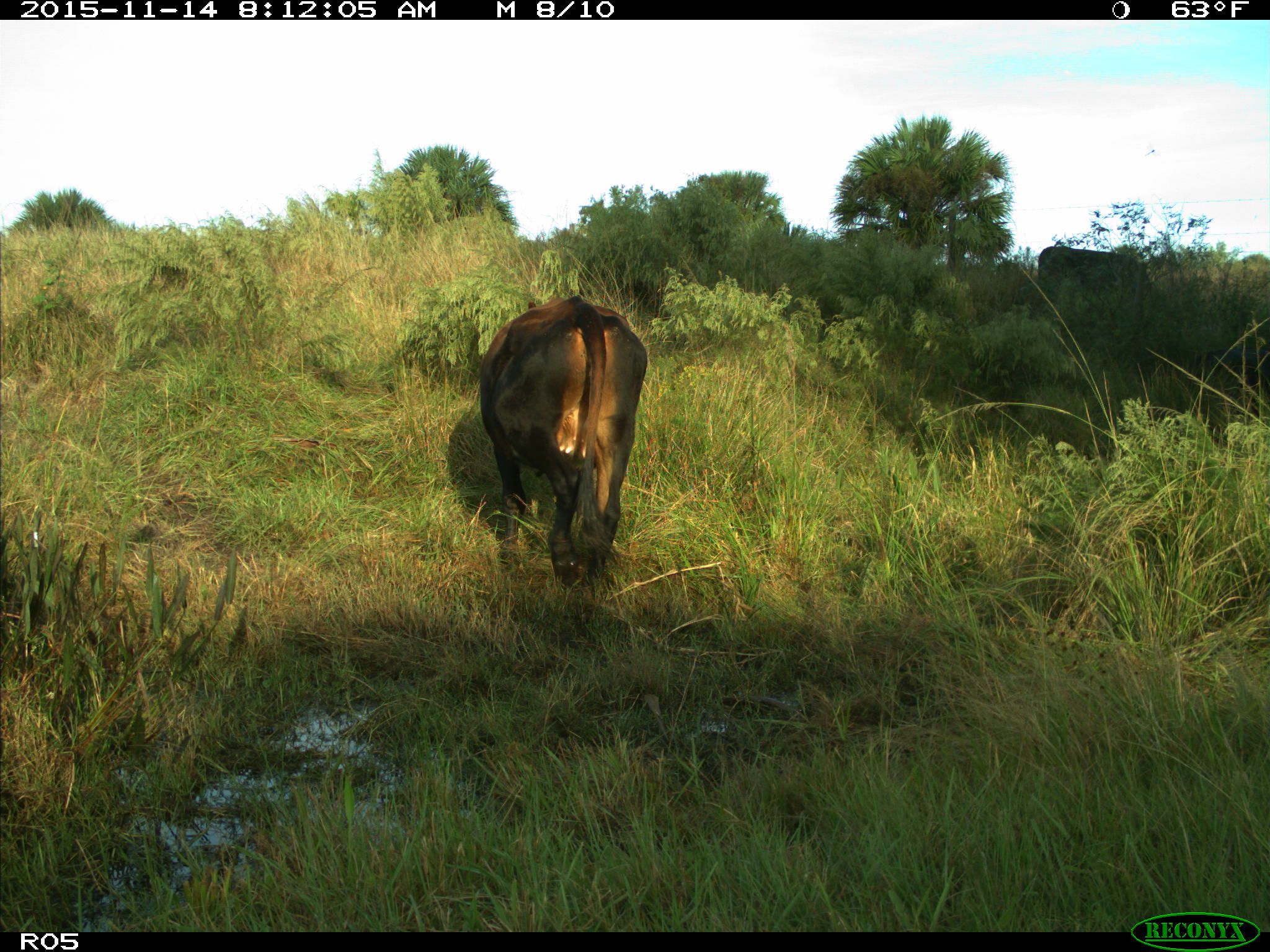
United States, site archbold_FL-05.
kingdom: Animalia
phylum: Chordata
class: Mammalia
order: Artiodactyla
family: Bovidae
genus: Bos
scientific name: Bos taurus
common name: domestic cow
Bos taurus (domestic cow).